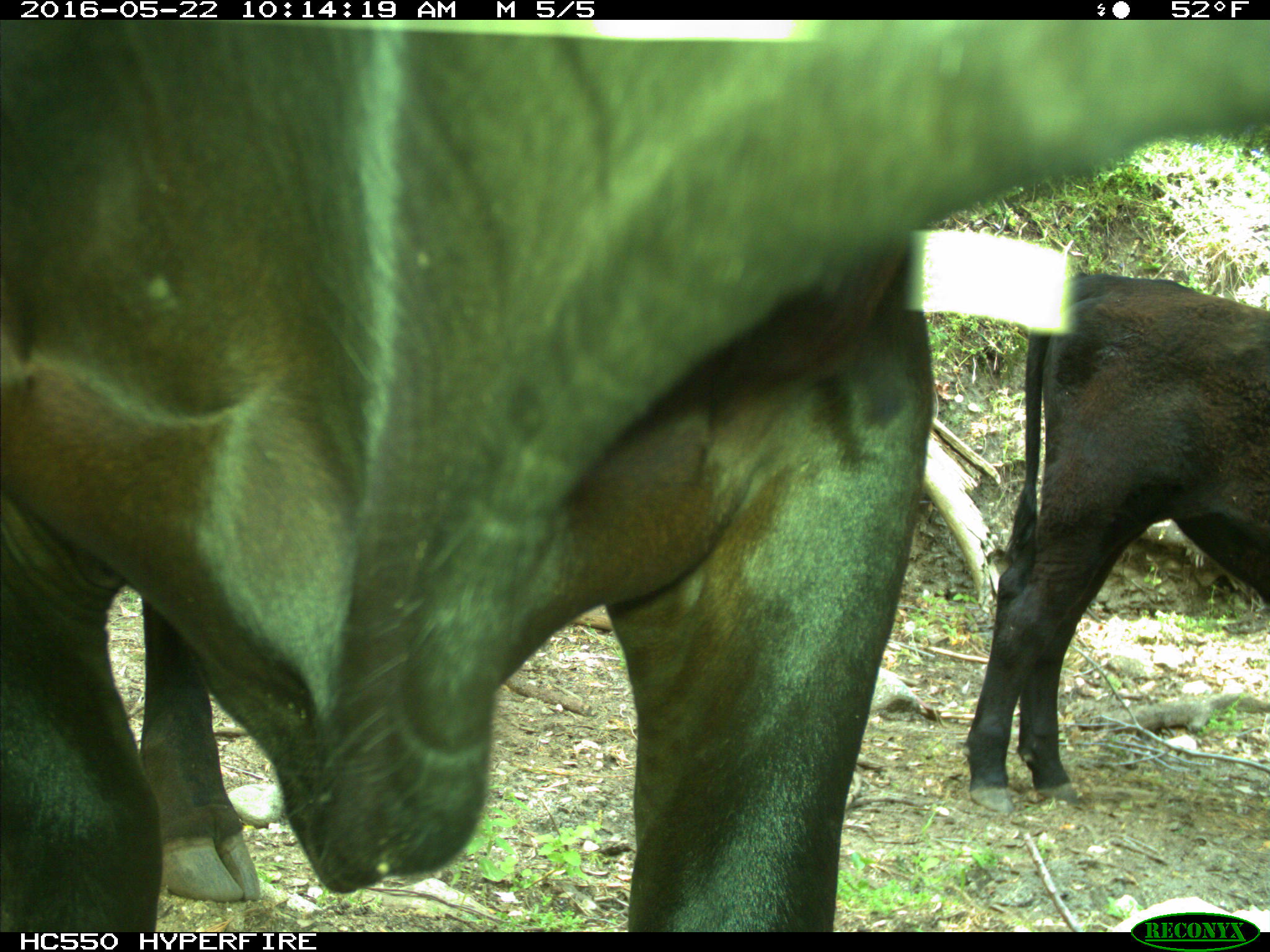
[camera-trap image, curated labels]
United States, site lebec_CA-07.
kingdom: Animalia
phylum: Chordata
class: Mammalia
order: Artiodactyla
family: Bovidae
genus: Bos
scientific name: Bos taurus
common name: domestic cow